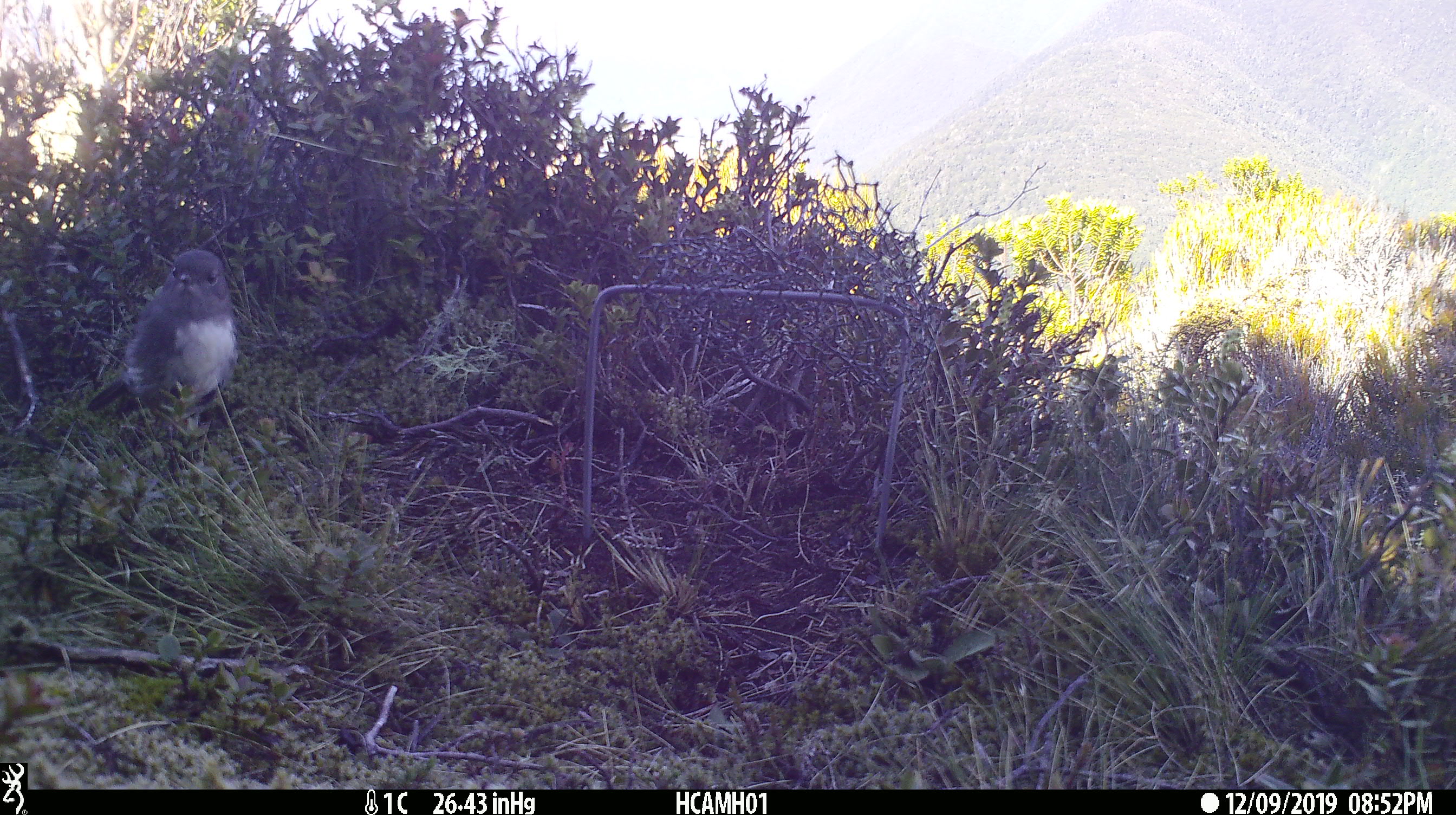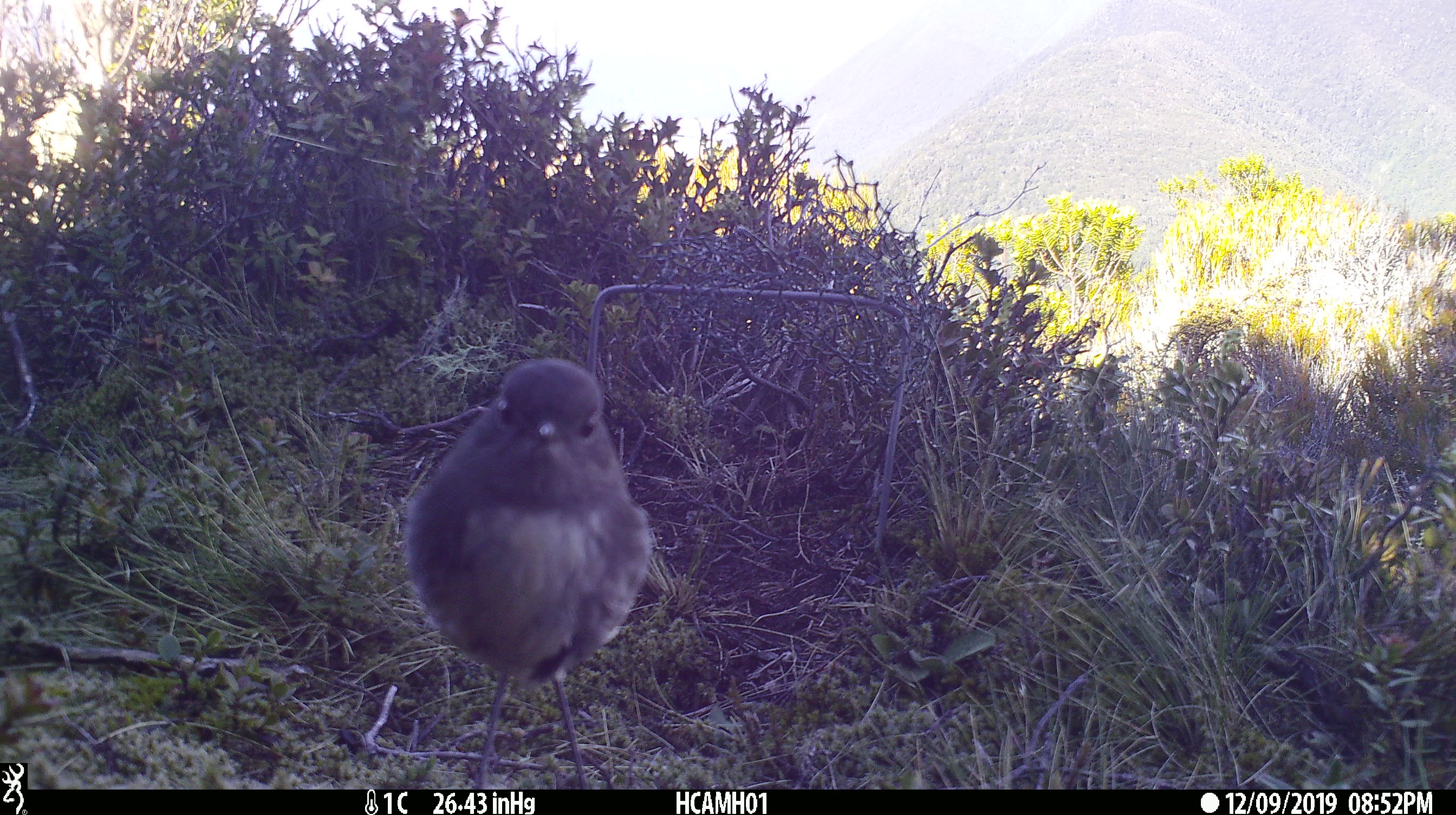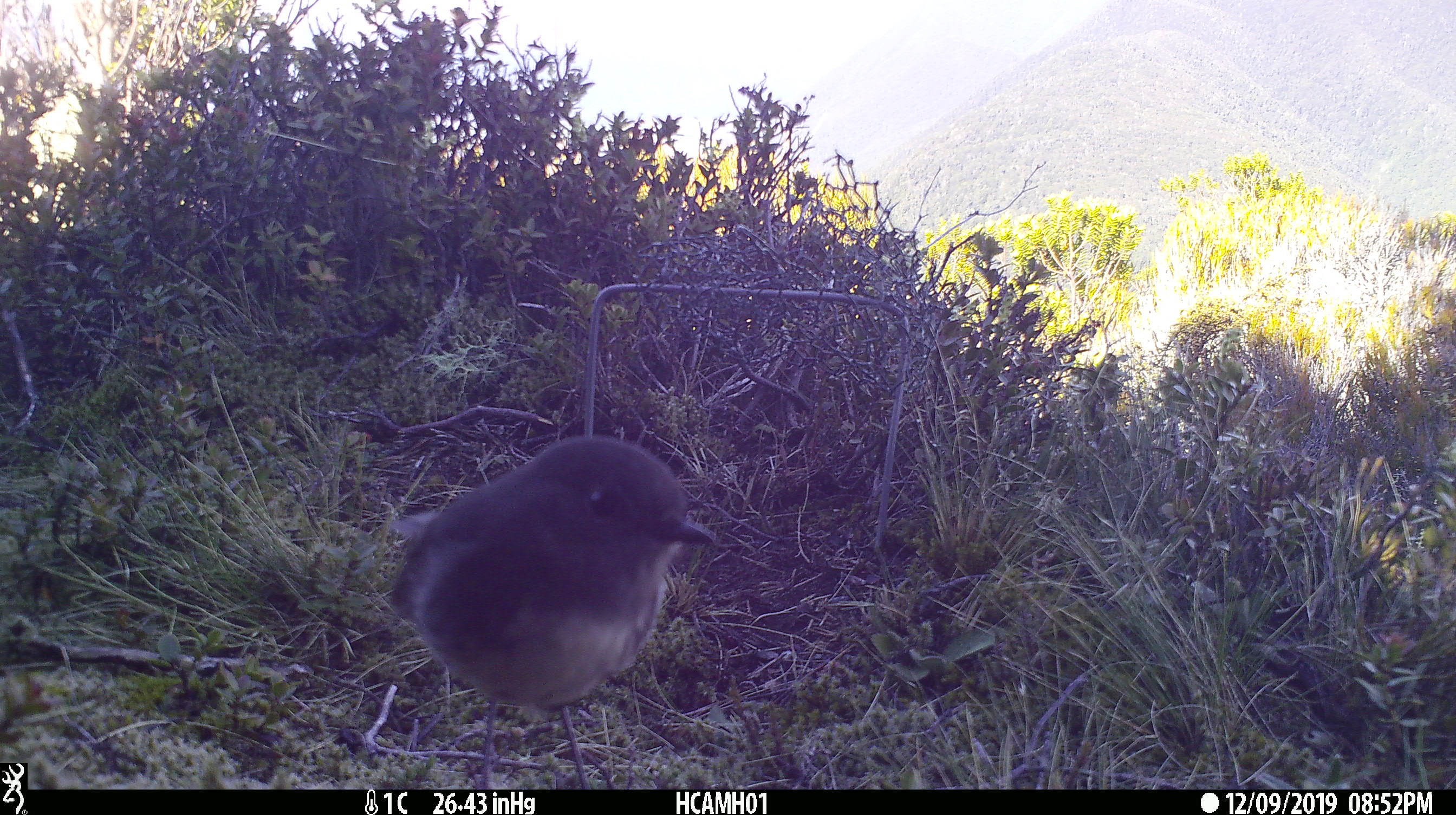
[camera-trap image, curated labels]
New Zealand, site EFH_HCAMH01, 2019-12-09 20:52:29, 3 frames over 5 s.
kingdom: Animalia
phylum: Chordata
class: Aves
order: Passeriformes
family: Petroicidae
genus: Petroica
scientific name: Petroica australis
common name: new zealand robin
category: robin